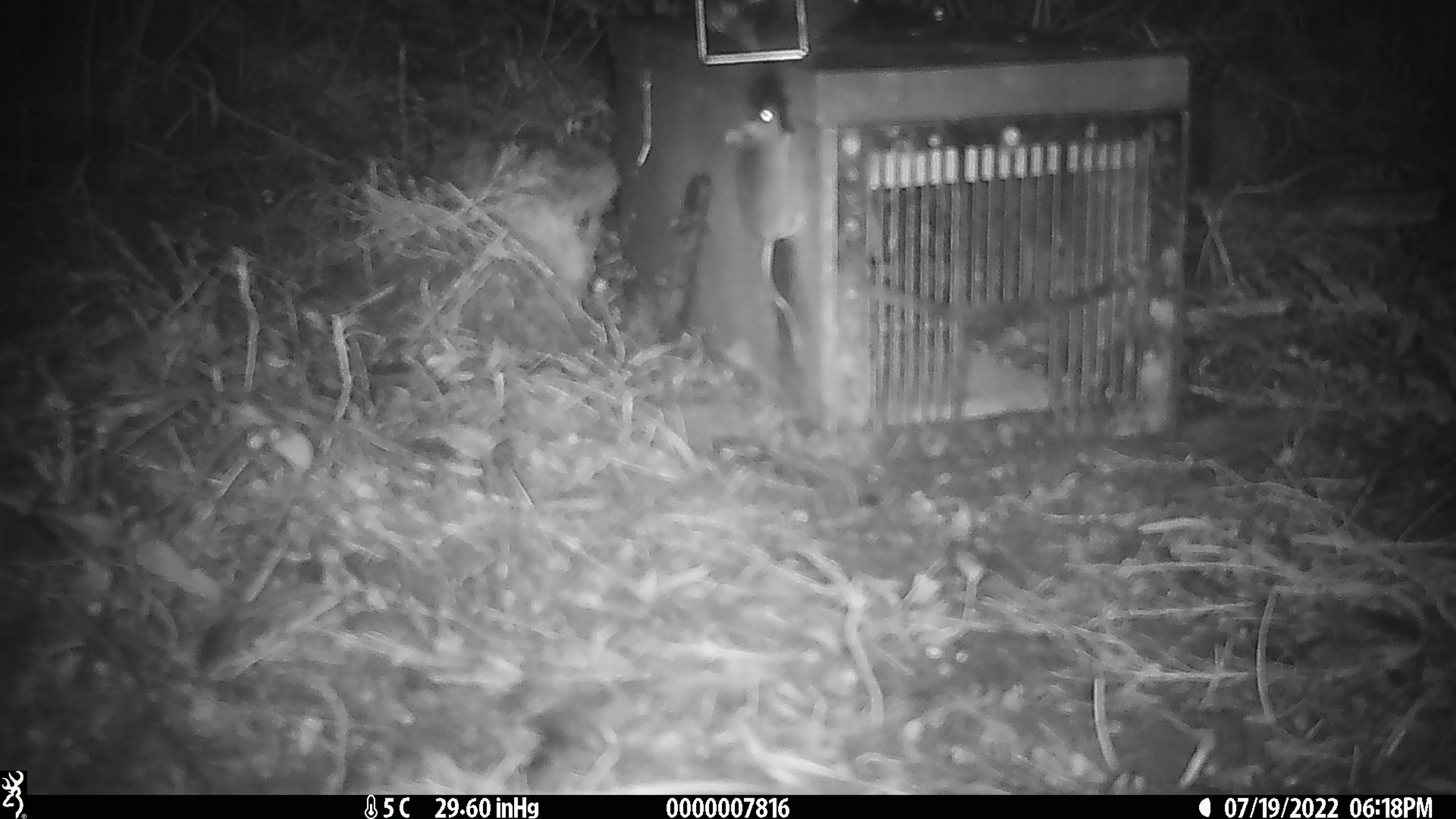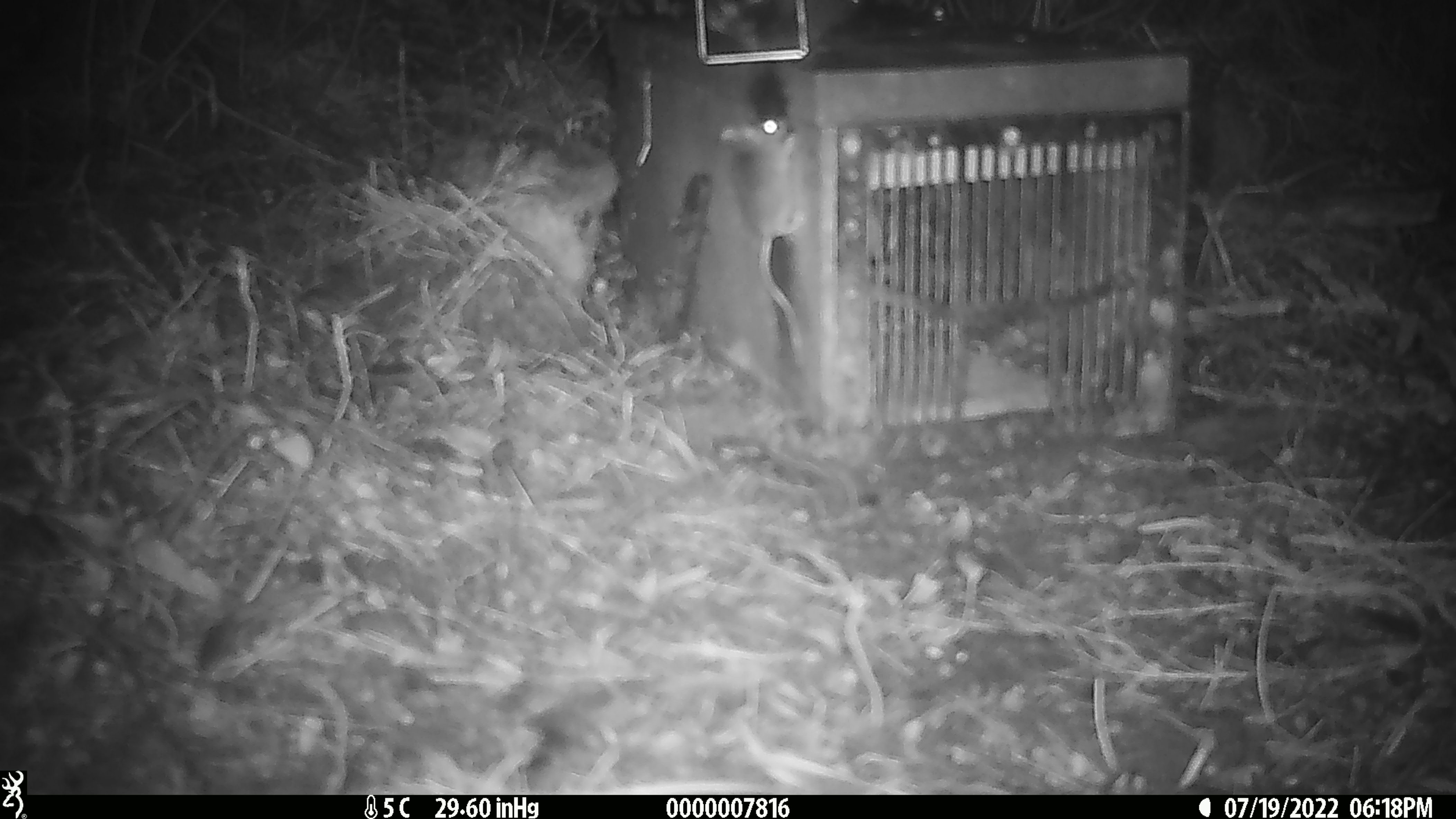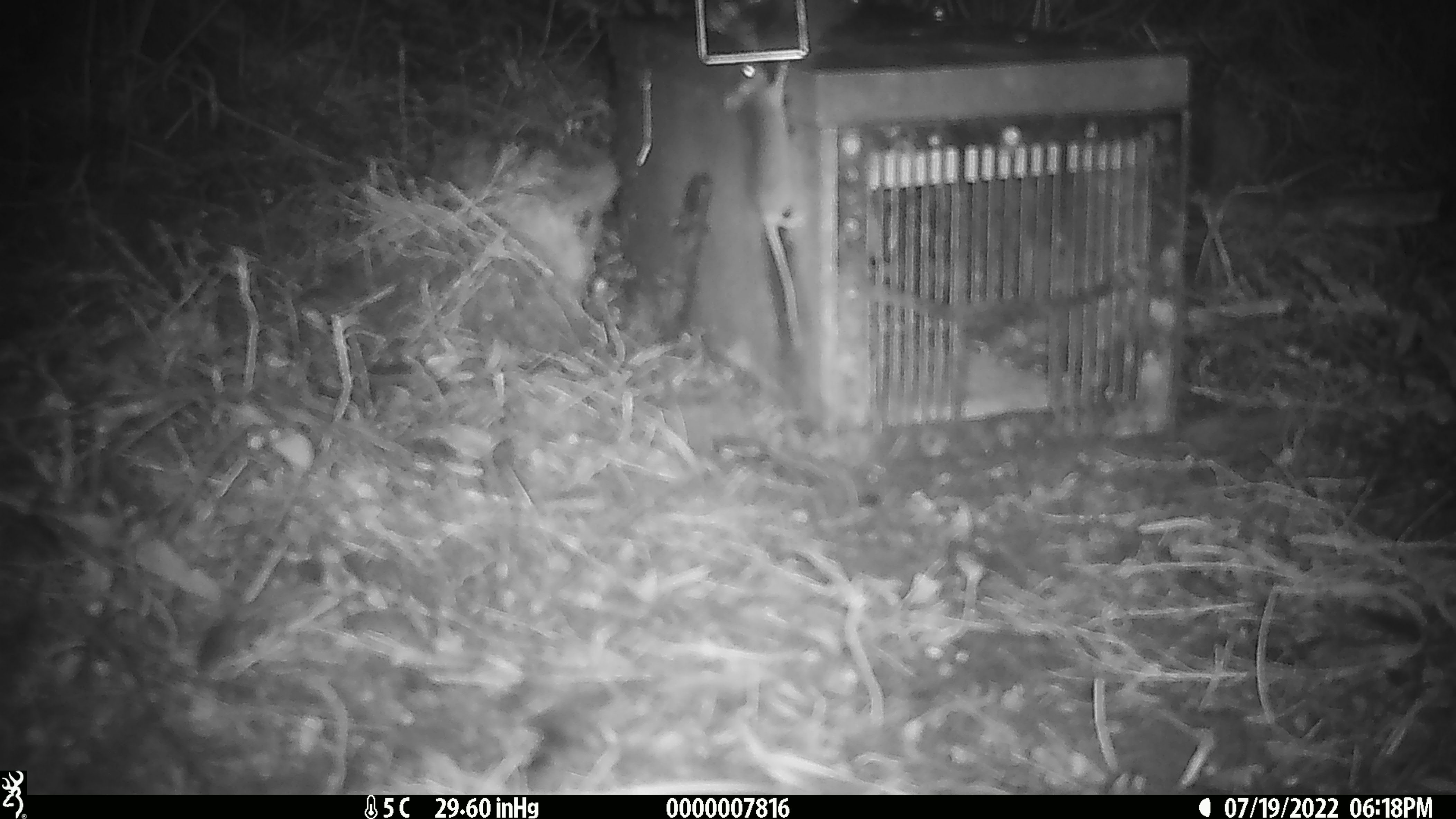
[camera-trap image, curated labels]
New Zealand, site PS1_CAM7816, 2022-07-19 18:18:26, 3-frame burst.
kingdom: Animalia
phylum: Chordata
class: Mammalia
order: Rodentia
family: Muridae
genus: Mus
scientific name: Mus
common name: mouse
Mouse (Mus).